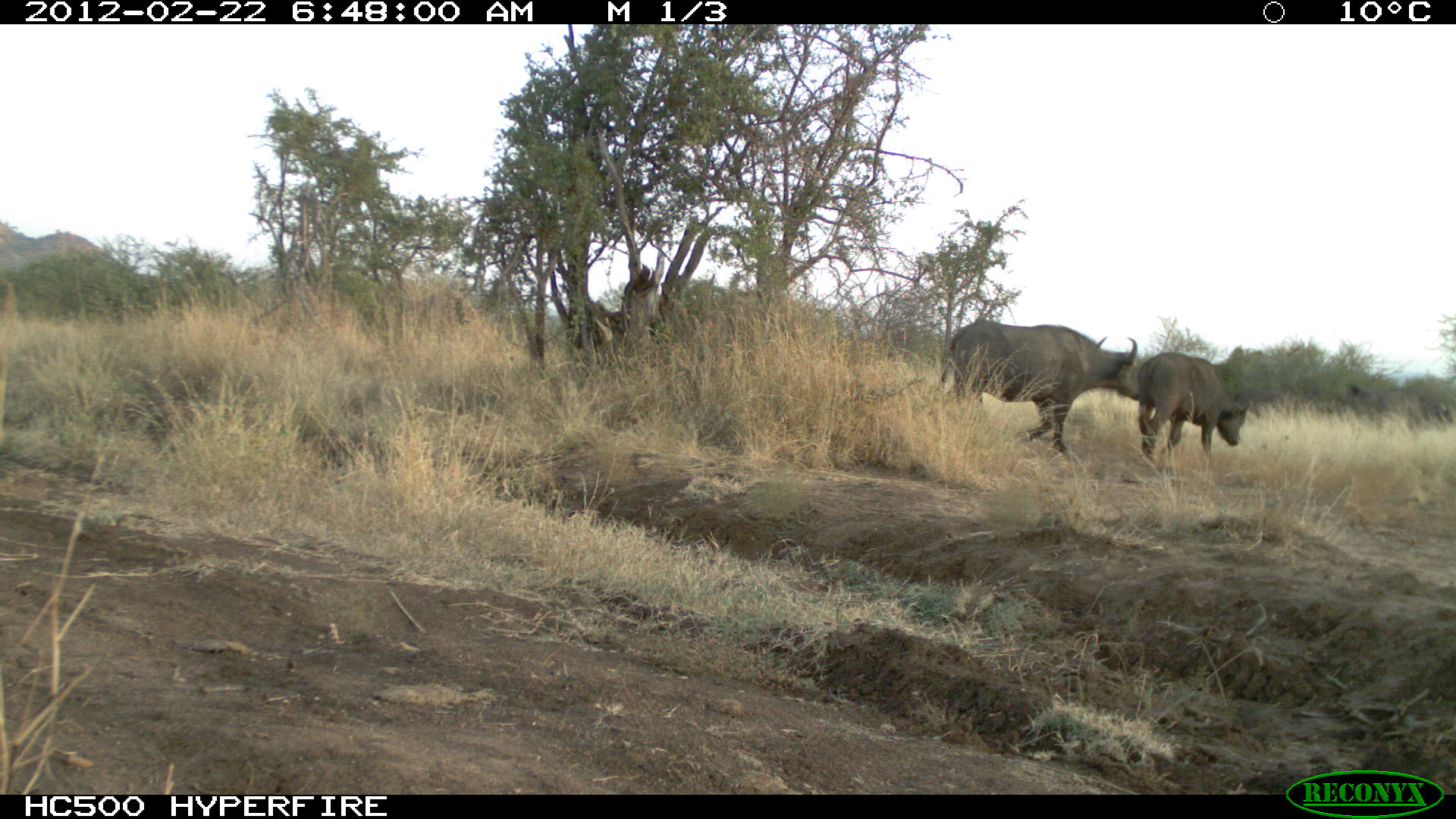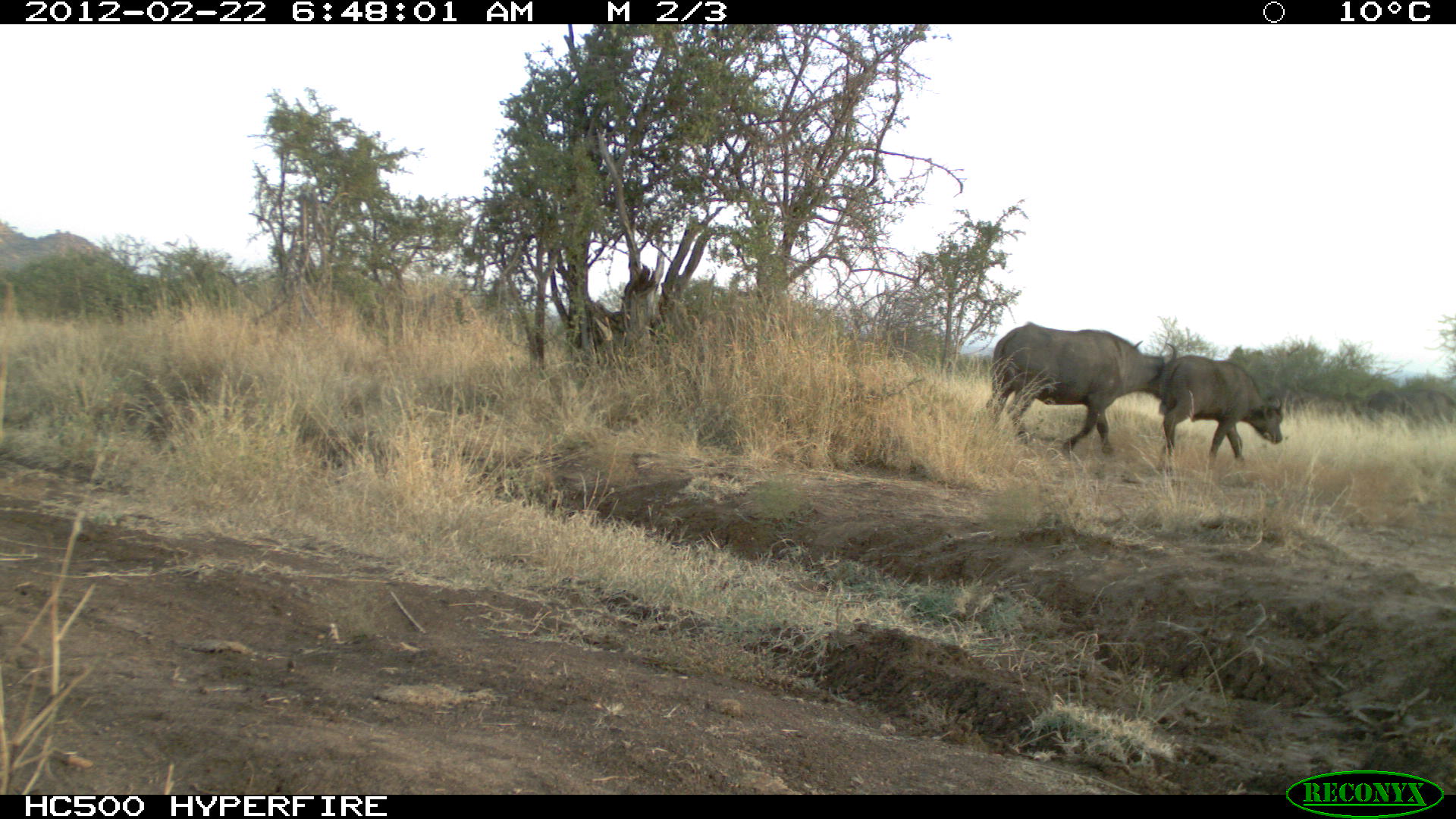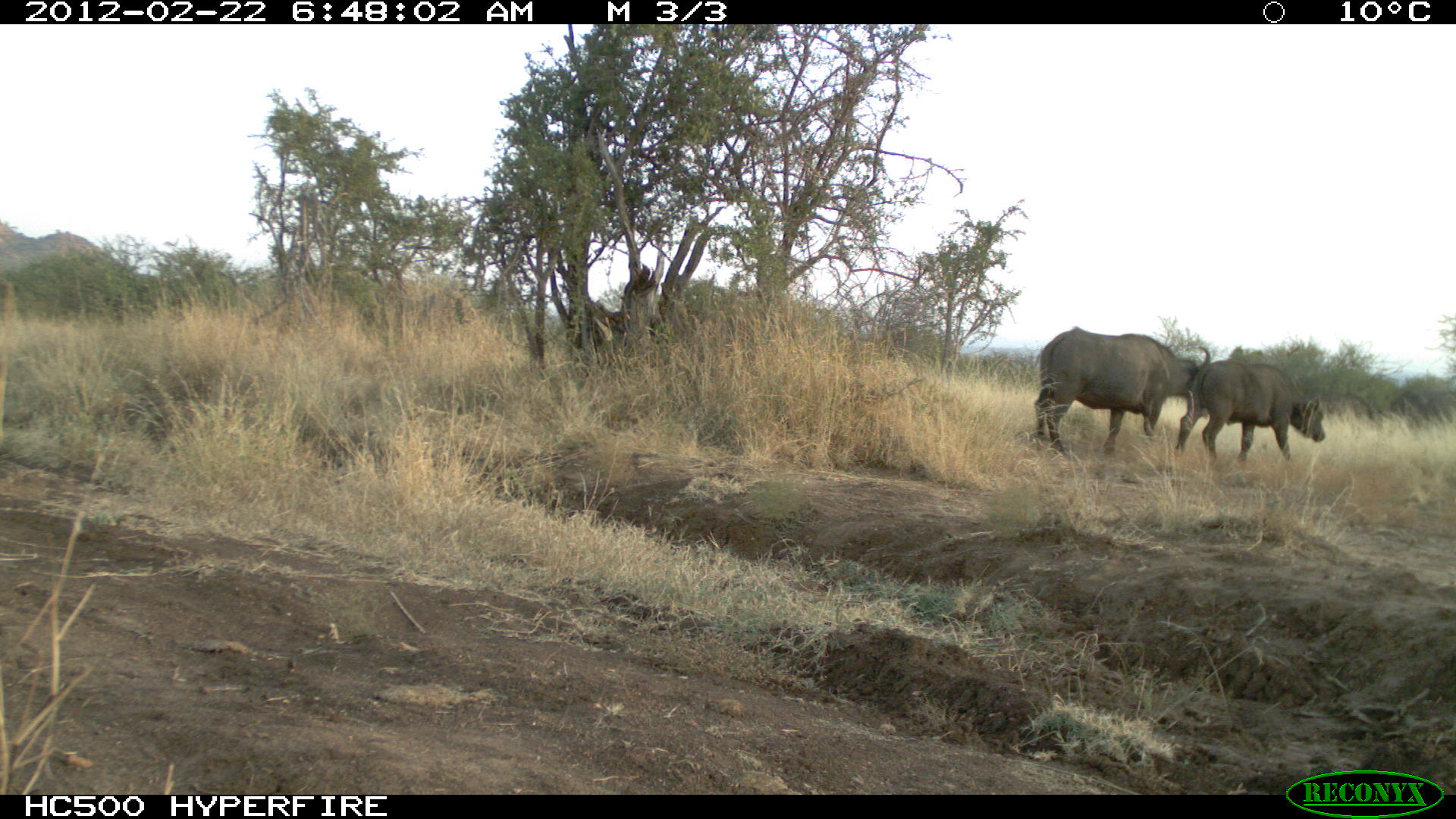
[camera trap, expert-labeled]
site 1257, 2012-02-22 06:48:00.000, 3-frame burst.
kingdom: Animalia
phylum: Chordata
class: Mammalia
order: Artiodactyla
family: Bovidae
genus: Syncerus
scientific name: Syncerus caffer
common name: african buffalo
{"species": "Syncerus caffer (african buffalo)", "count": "2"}